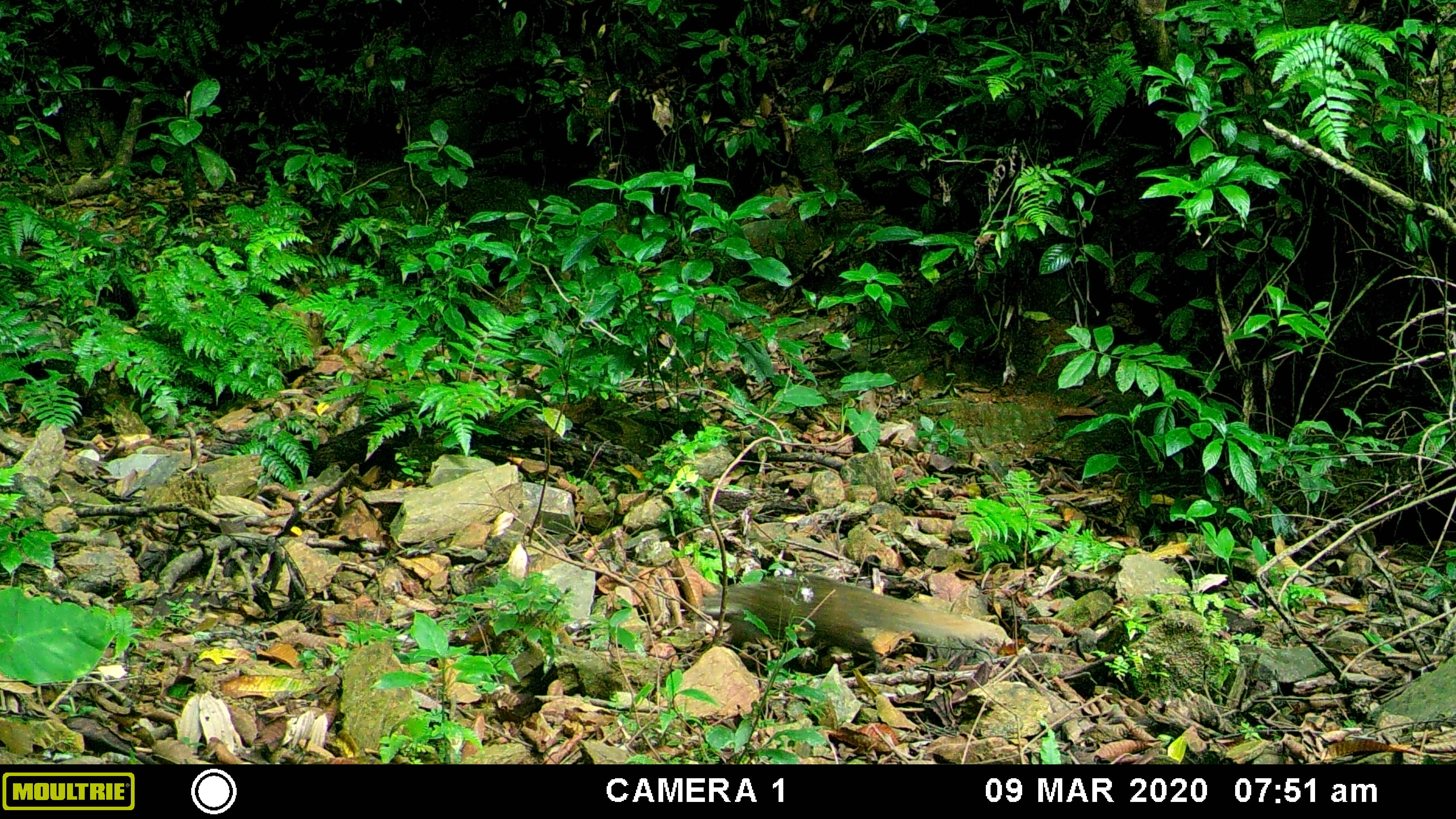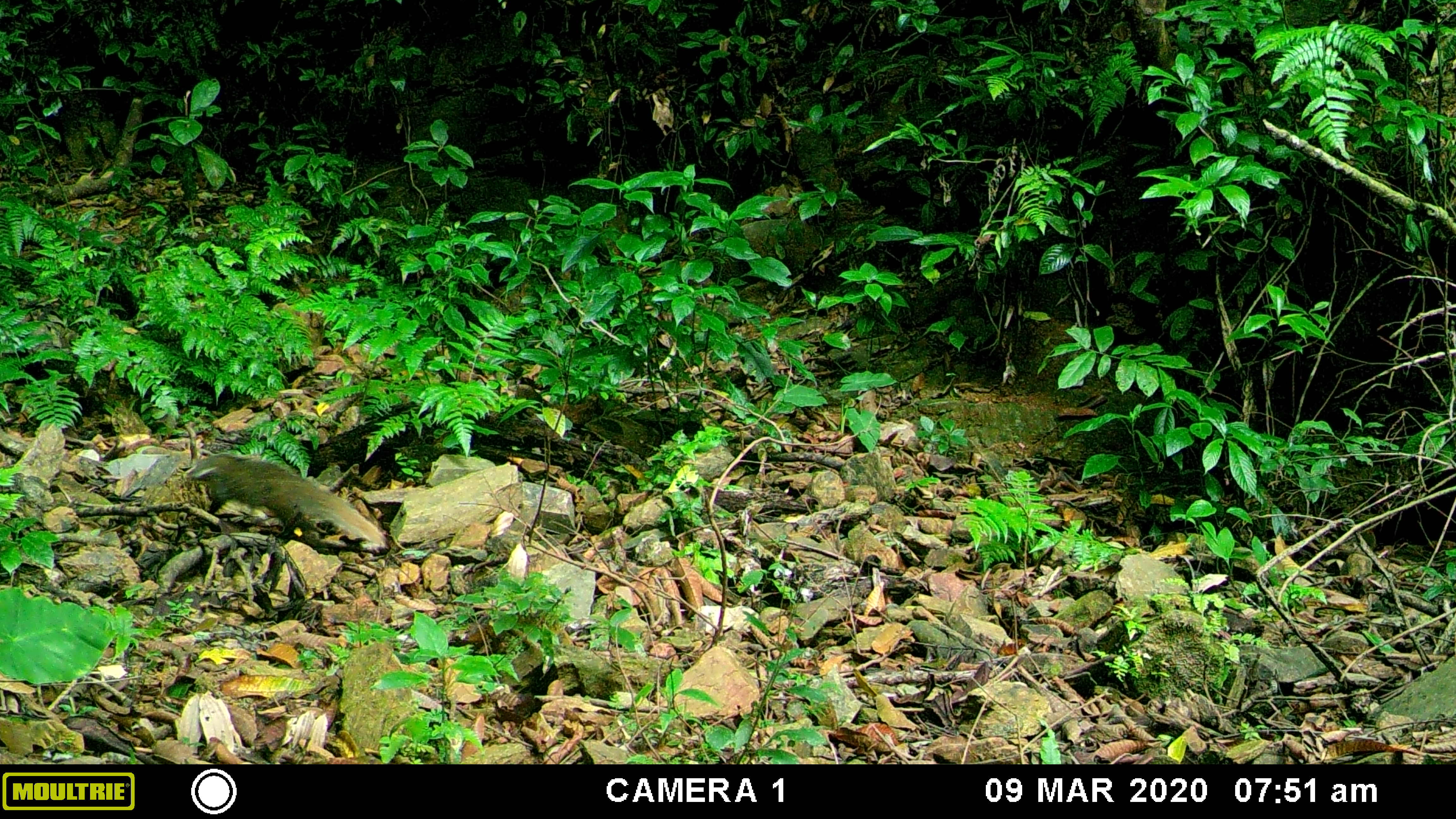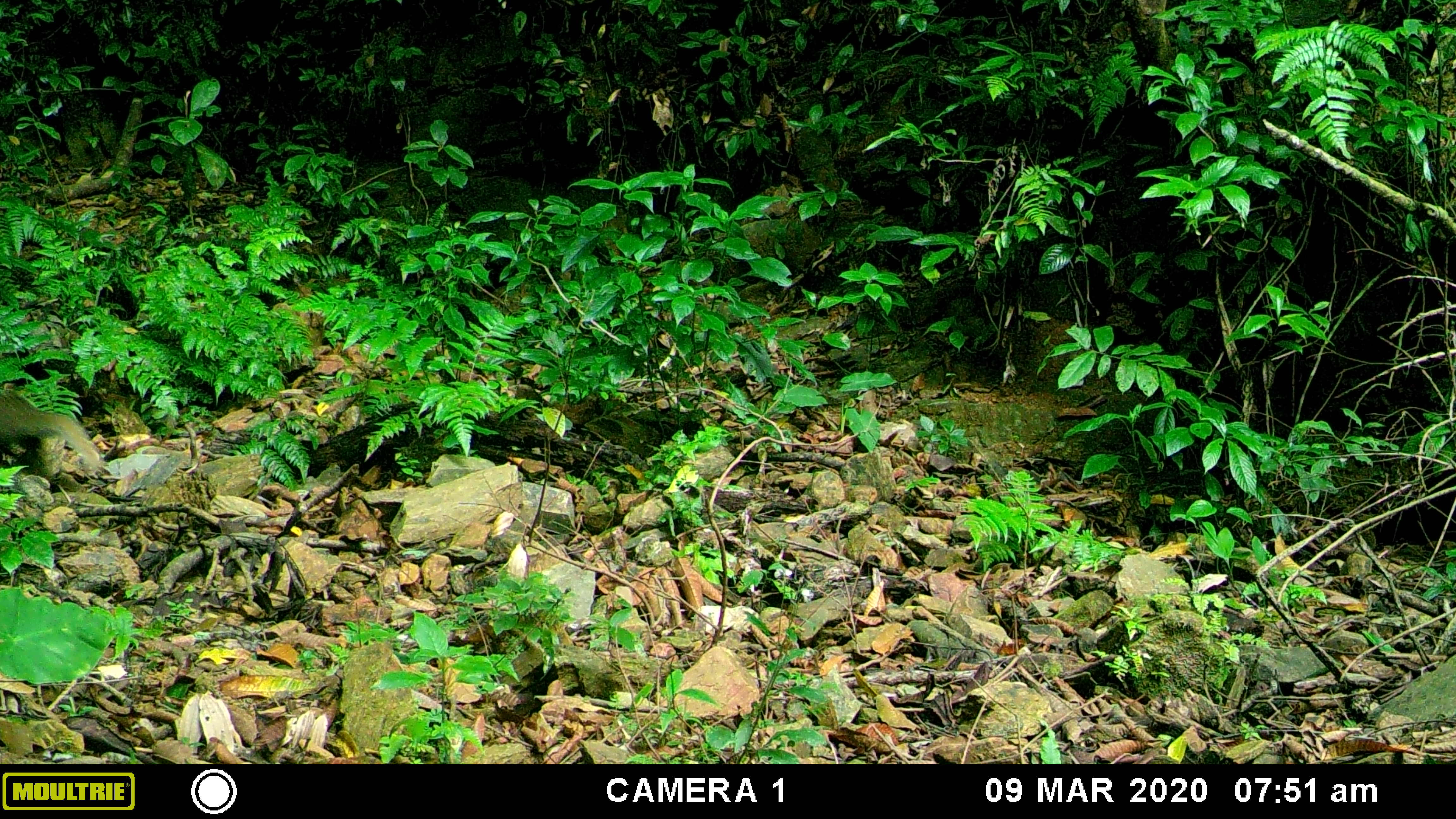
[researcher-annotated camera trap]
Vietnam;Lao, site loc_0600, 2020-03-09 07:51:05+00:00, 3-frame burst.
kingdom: Animalia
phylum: Chordata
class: Mammalia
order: Carnivora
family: Herpestidae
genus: Urva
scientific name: Urva urva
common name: crab-eating mongoose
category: crab eating mongoose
Crab eating mongoose (crab-eating mongoose) (Urva urva). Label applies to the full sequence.